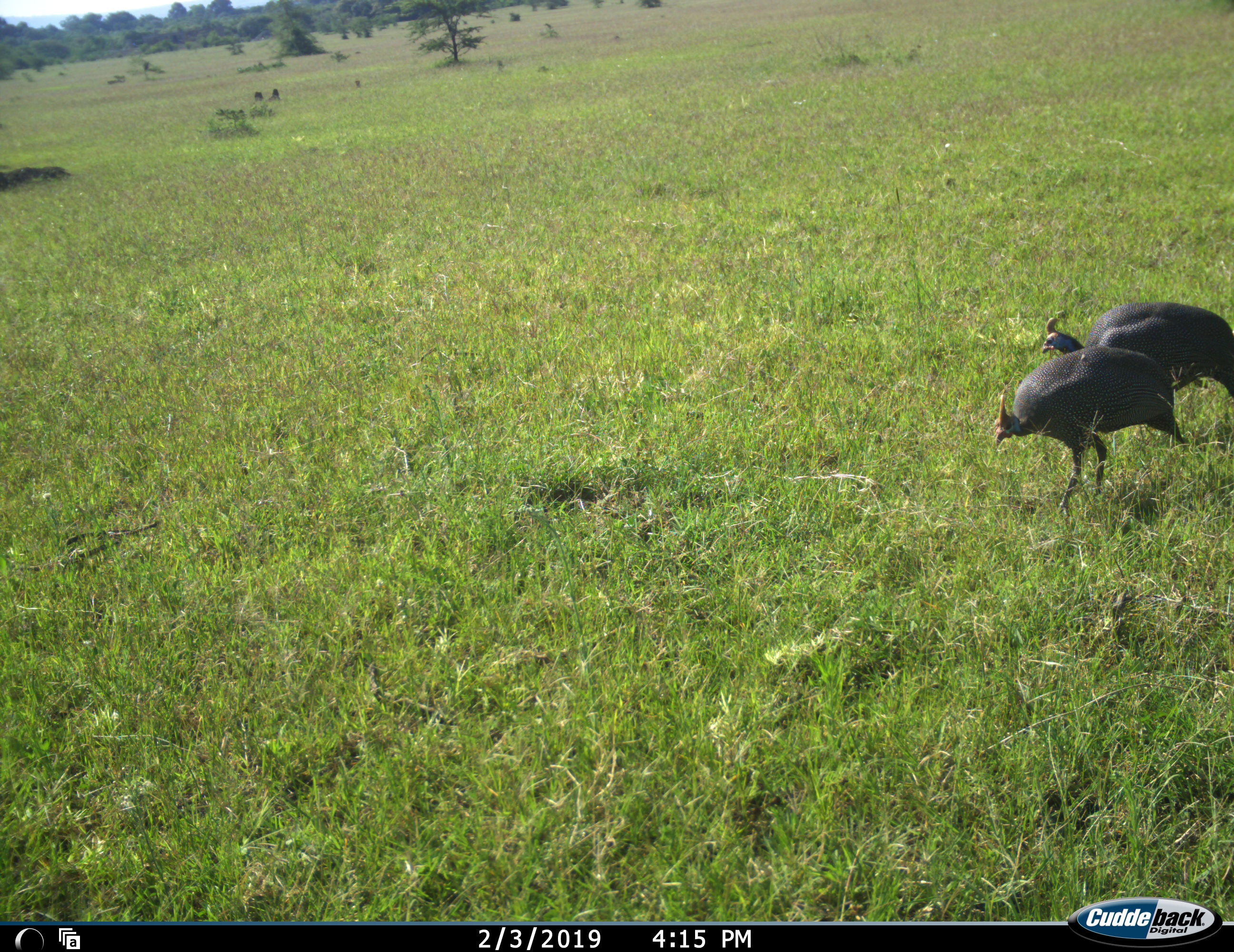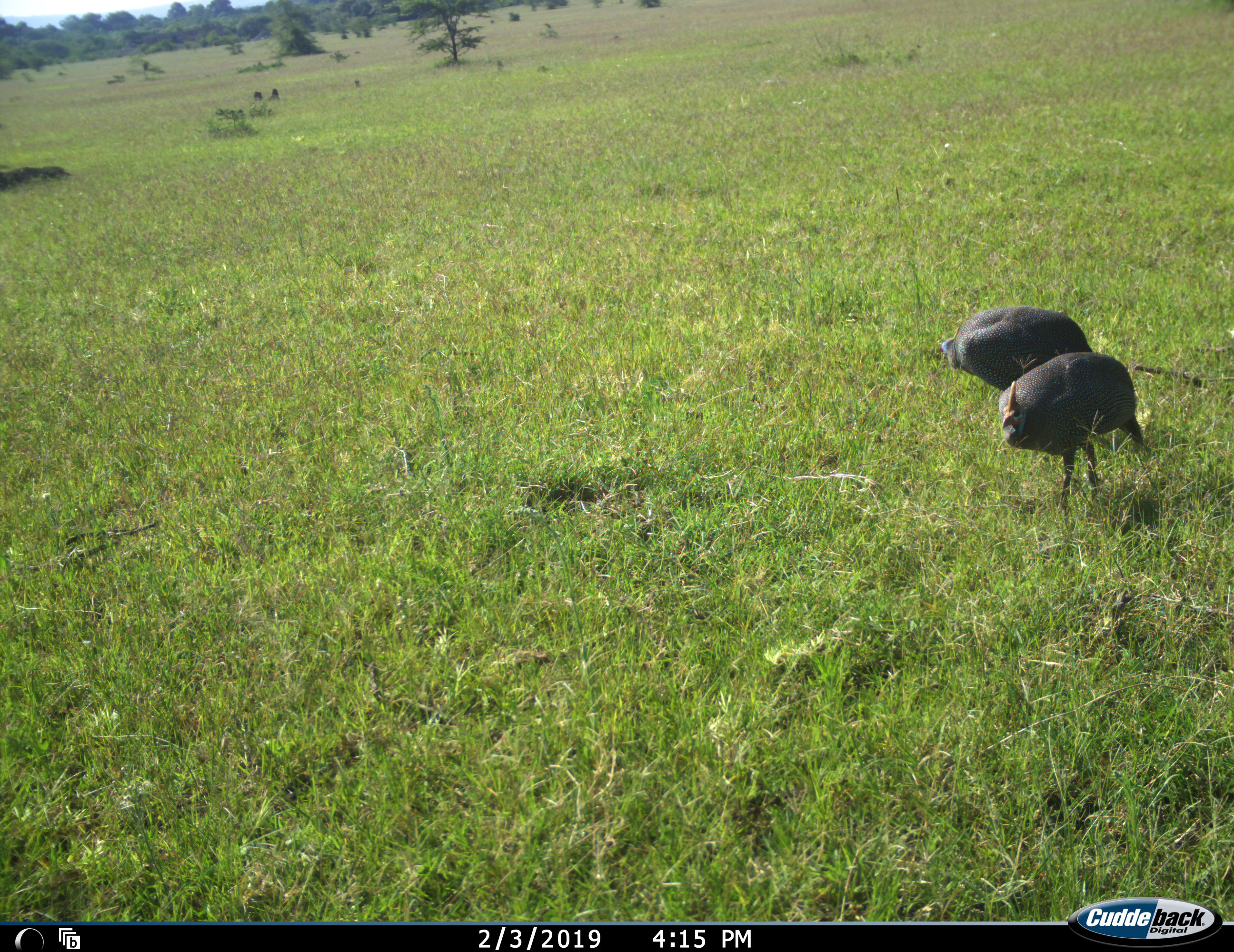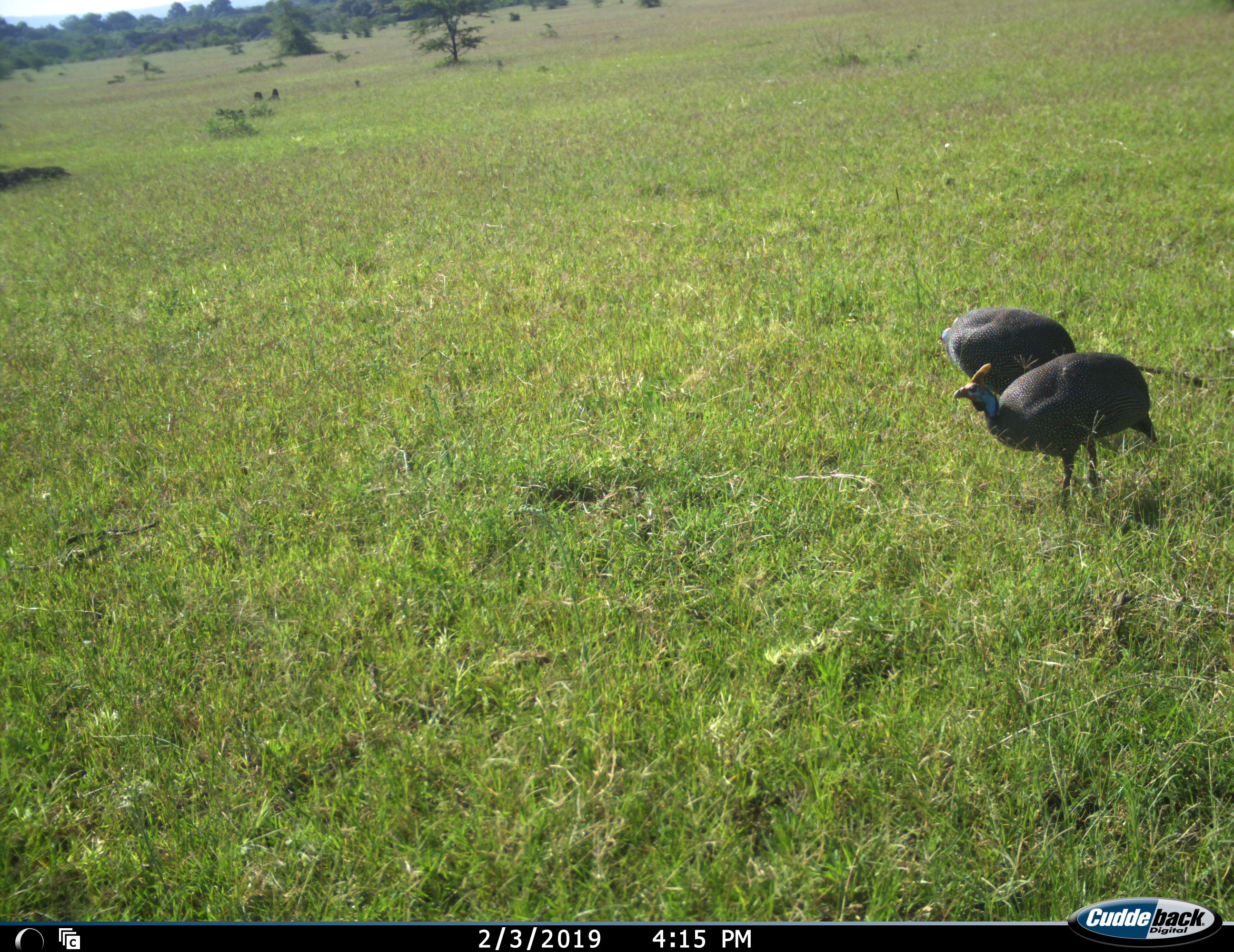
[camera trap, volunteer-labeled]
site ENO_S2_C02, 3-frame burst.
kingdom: Animalia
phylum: Chordata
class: Aves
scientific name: Aves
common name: bird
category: birdother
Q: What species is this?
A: Birdother (bird) (Aves).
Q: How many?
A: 2.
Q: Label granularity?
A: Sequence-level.